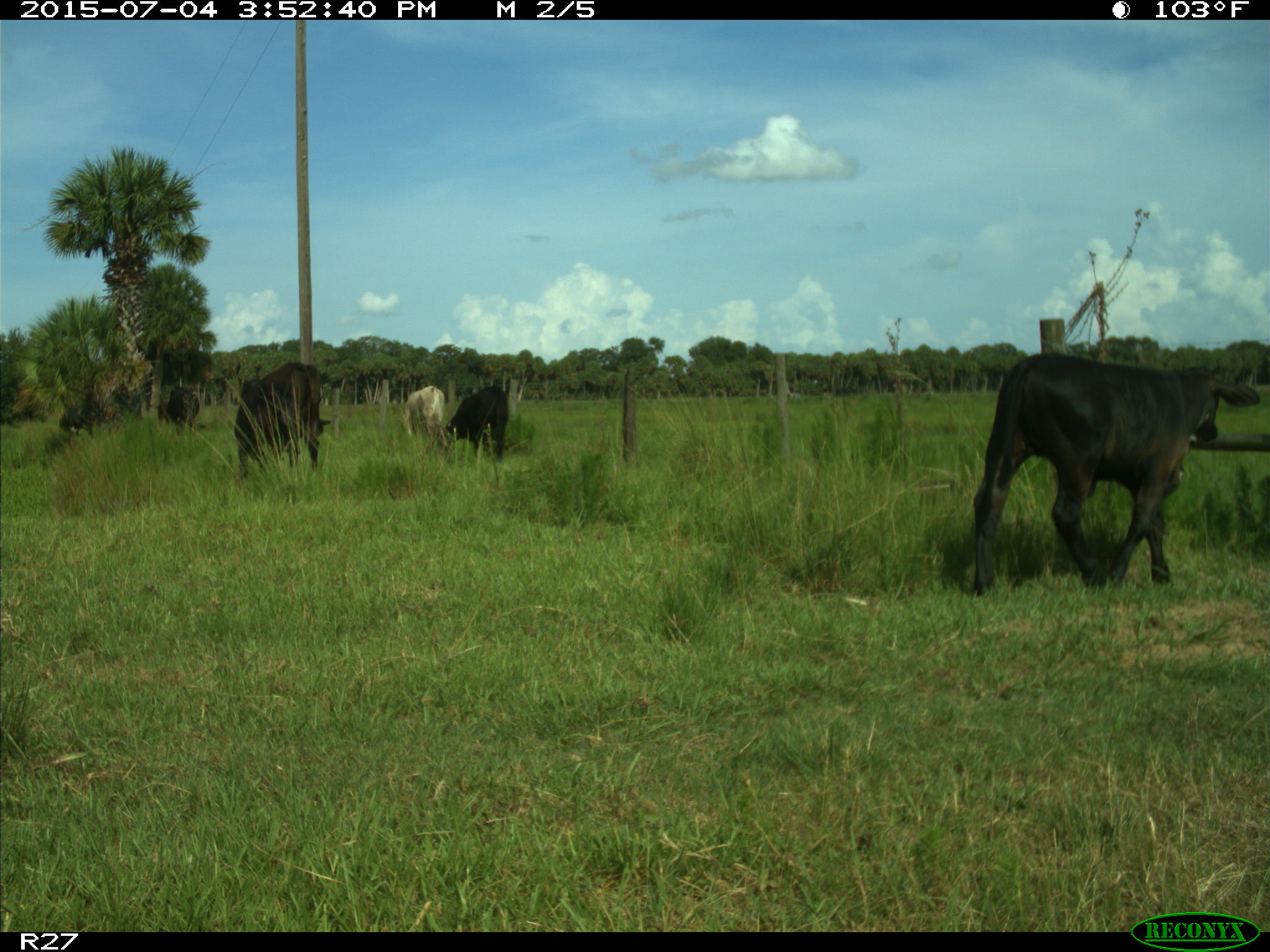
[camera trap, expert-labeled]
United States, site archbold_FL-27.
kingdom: Animalia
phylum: Chordata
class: Mammalia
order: Artiodactyla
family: Bovidae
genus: Bos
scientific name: Bos taurus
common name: domestic cow